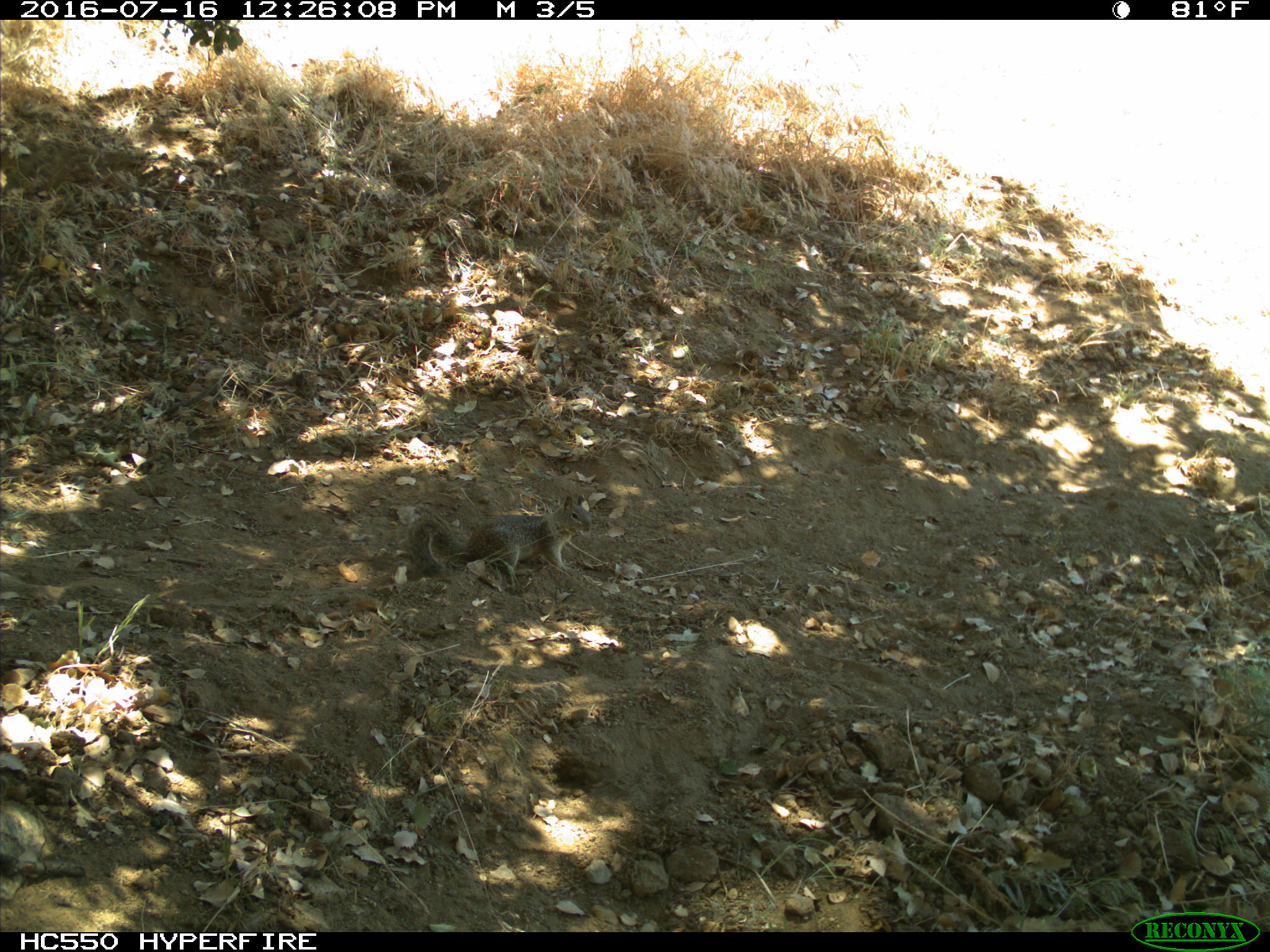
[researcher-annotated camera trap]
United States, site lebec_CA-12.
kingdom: Animalia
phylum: Chordata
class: Mammalia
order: Rodentia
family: Sciuridae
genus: Otospermophilus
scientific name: Otospermophilus beecheyi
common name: california ground squirrel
Otospermophilus beecheyi (california ground squirrel).